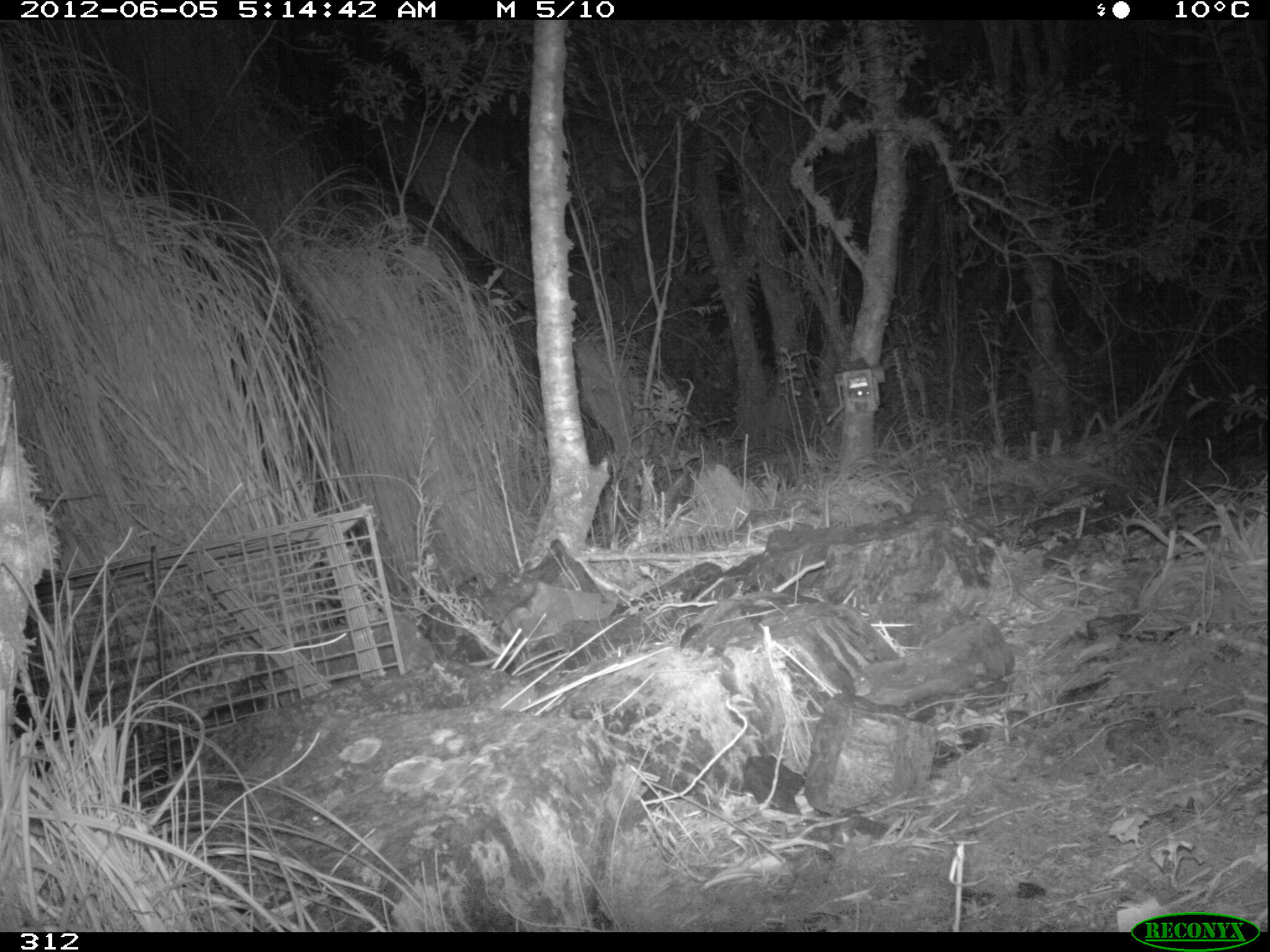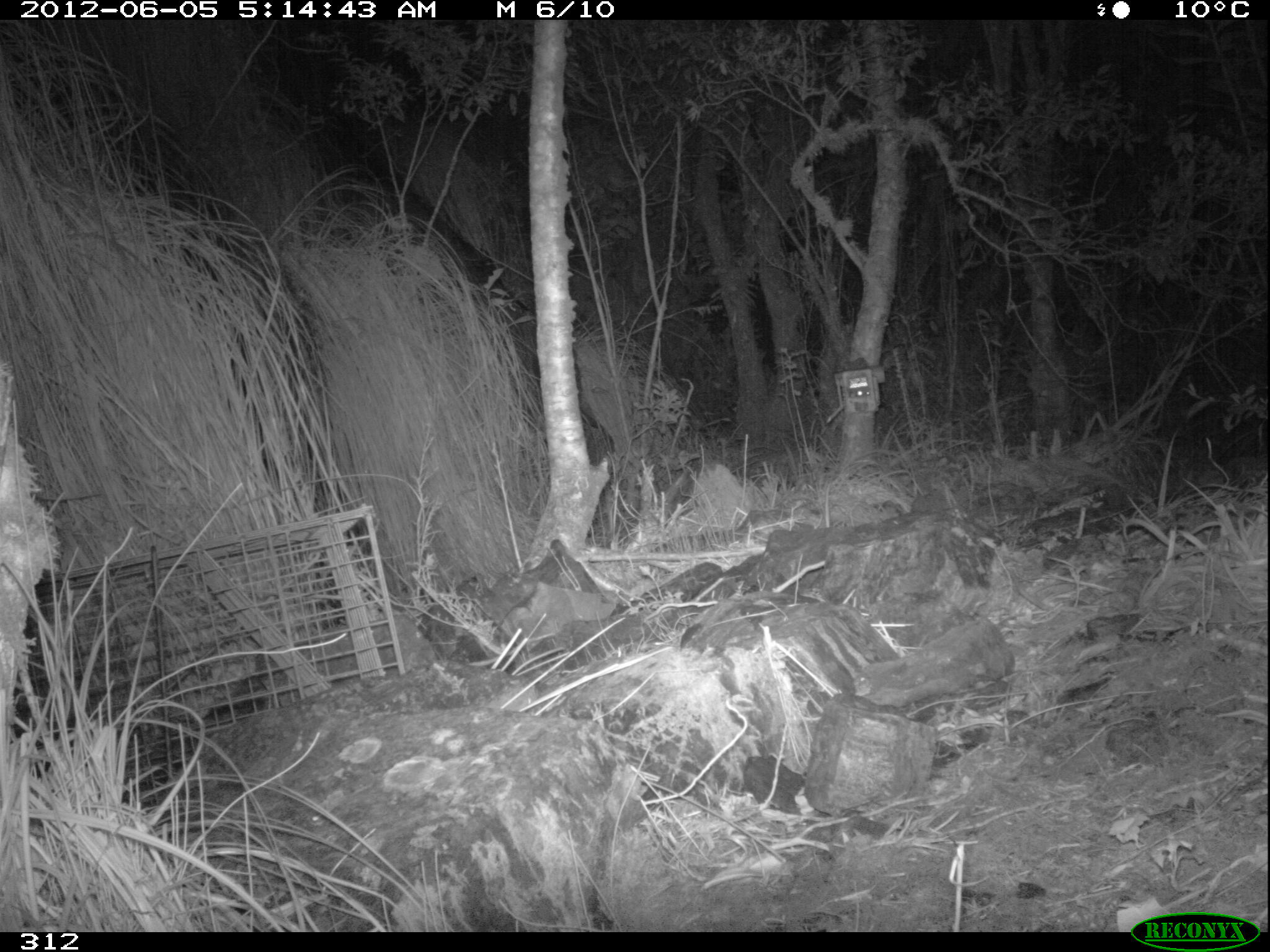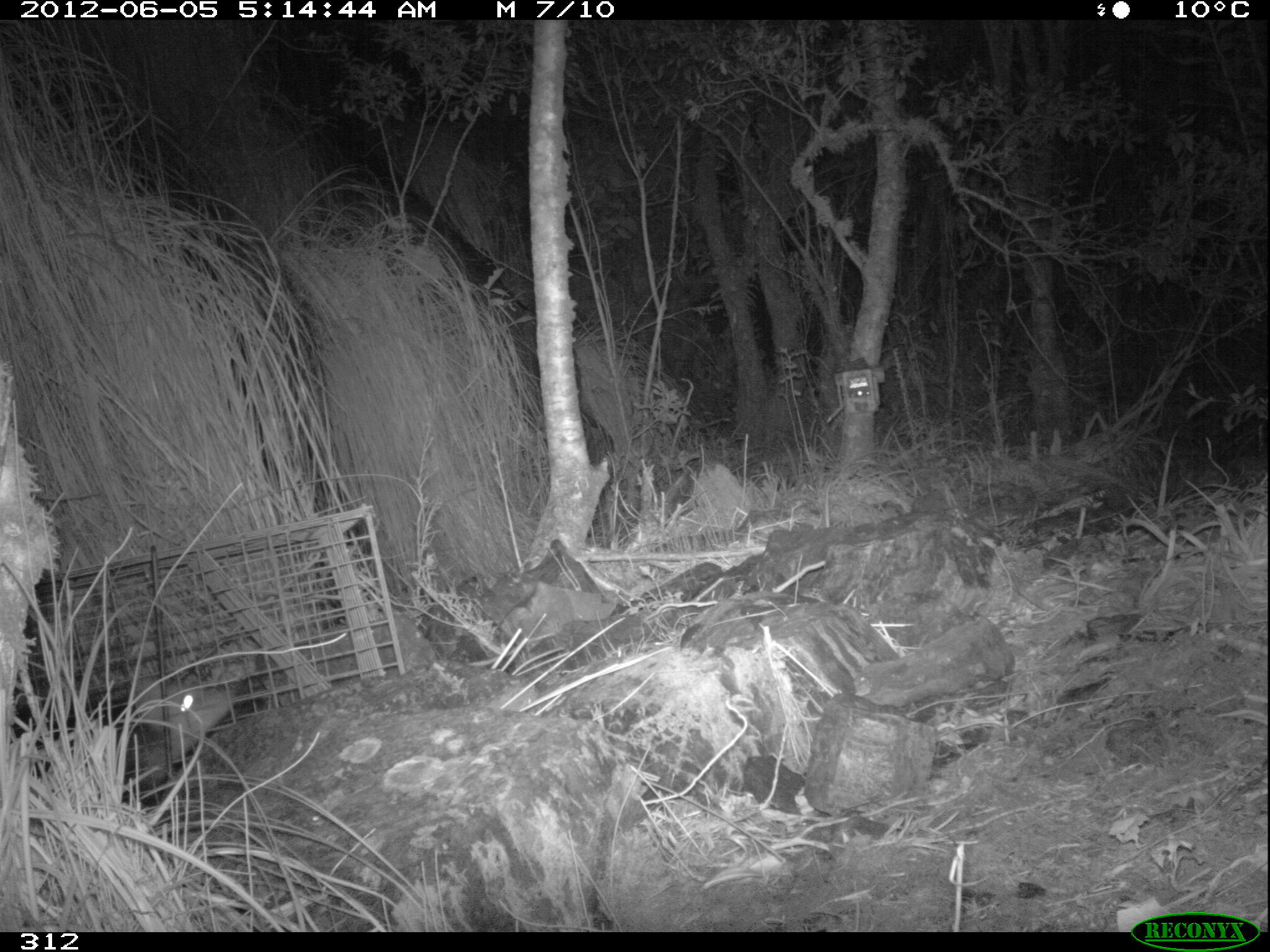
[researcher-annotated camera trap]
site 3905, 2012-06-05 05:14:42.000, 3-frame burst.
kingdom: Animalia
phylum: Chordata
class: Mammalia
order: Didelphimorphia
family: Didelphidae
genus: Didelphis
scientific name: Didelphis pernigra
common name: andean white-eared opossum